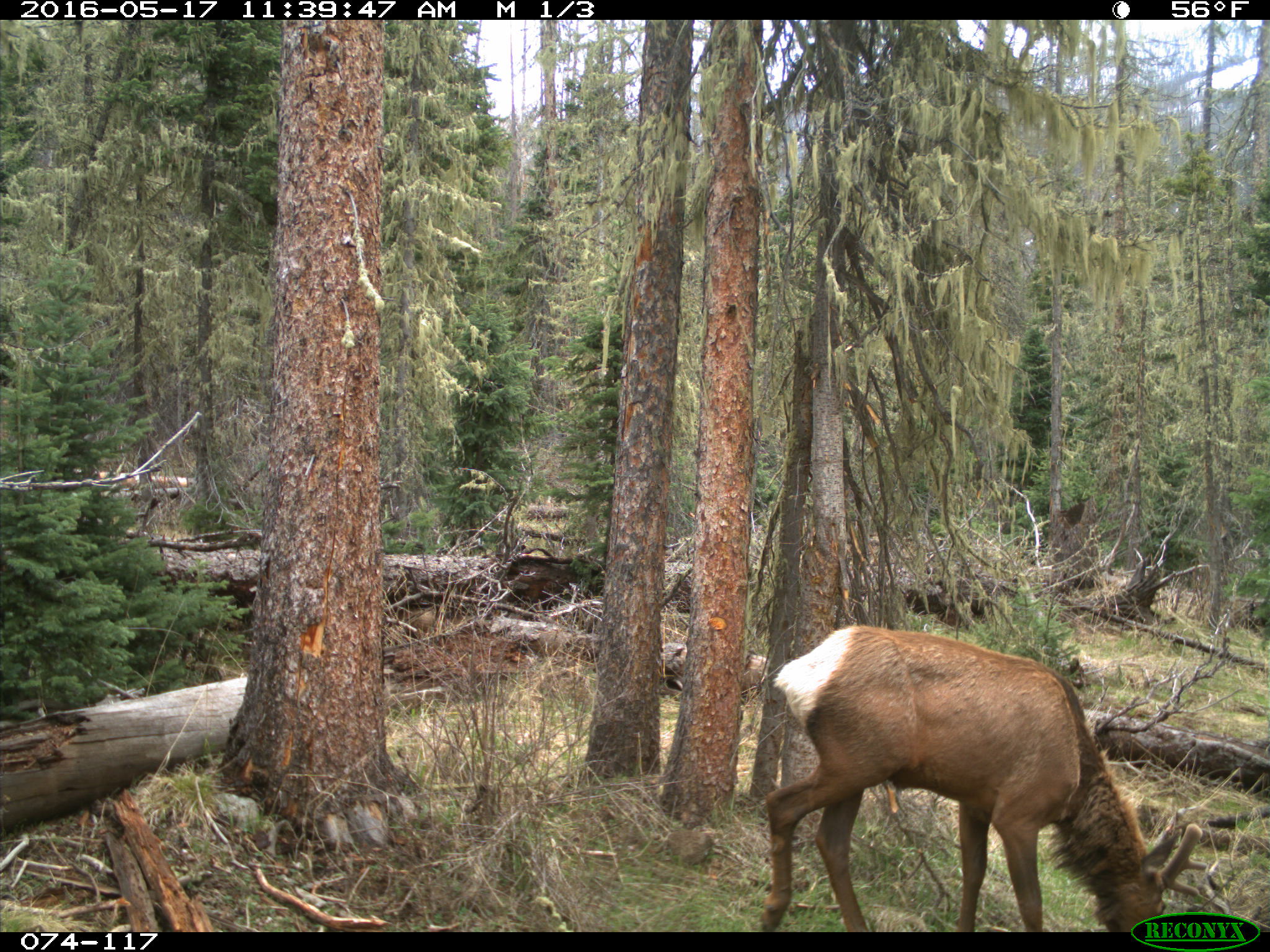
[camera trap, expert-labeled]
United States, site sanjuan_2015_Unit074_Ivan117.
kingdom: Animalia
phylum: Chordata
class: Mammalia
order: Artiodactyla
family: Cervidae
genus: Cervus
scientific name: Cervus elaphus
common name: red deer